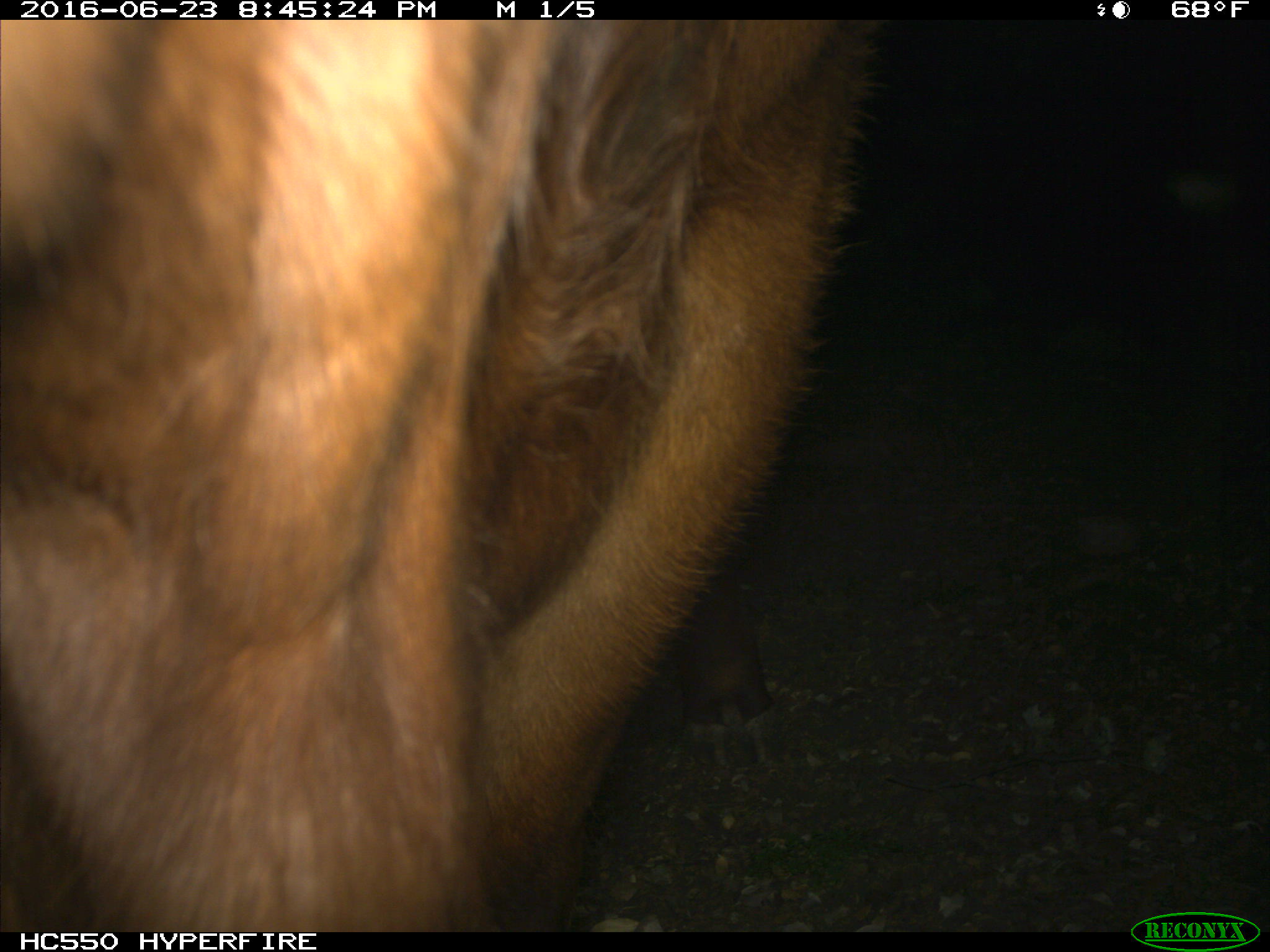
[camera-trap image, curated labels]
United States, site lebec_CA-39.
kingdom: Animalia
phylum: Chordata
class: Mammalia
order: Artiodactyla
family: Bovidae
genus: Bos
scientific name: Bos taurus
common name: domestic cow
Bos taurus (domestic cow).